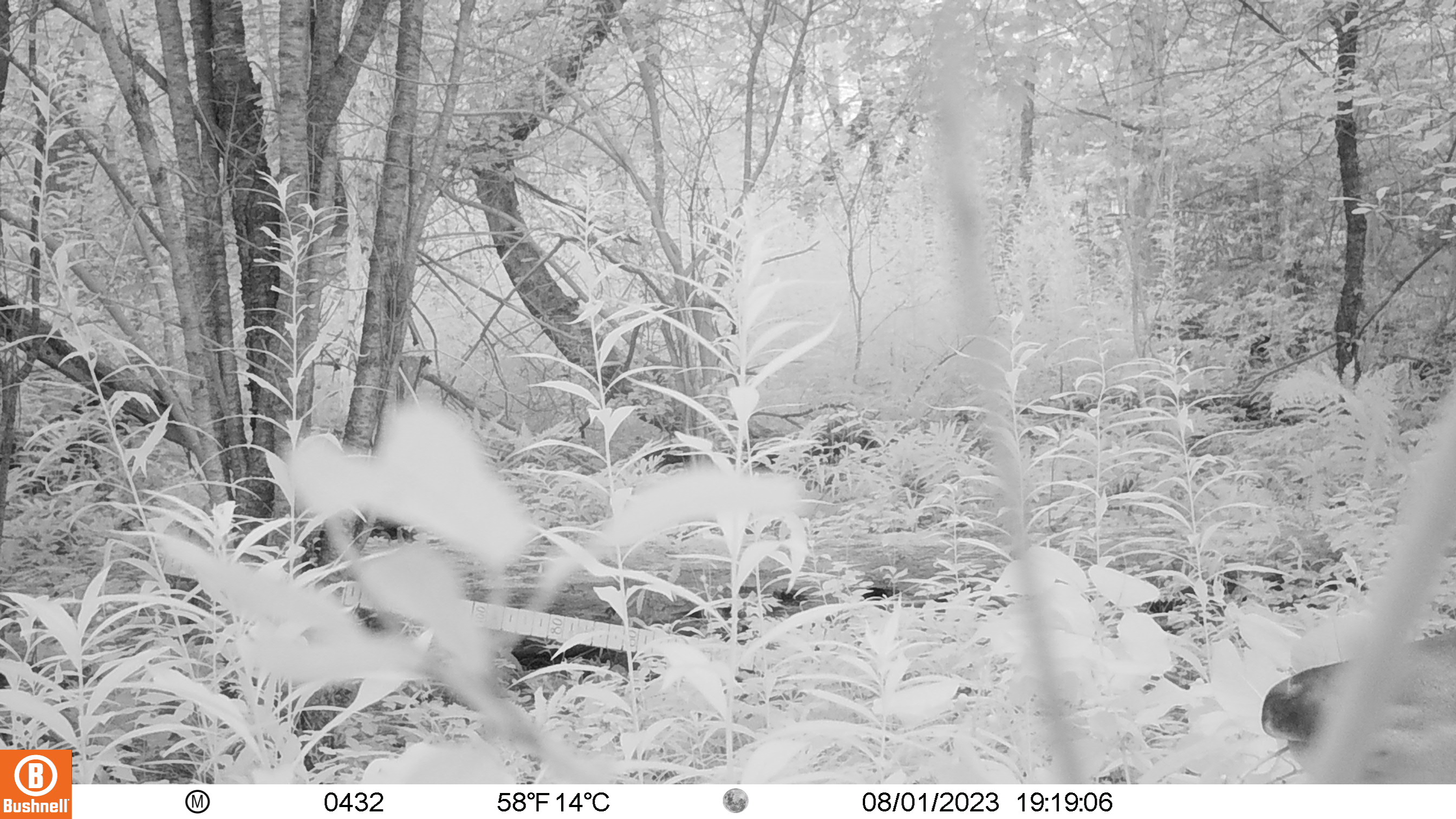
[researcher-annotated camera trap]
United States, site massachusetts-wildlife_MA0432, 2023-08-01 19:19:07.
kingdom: Animalia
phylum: Chordata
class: Mammalia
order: Artiodactyla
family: Cervidae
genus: Odocoileus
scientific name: Odocoileus virginianus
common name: white-tailed deer